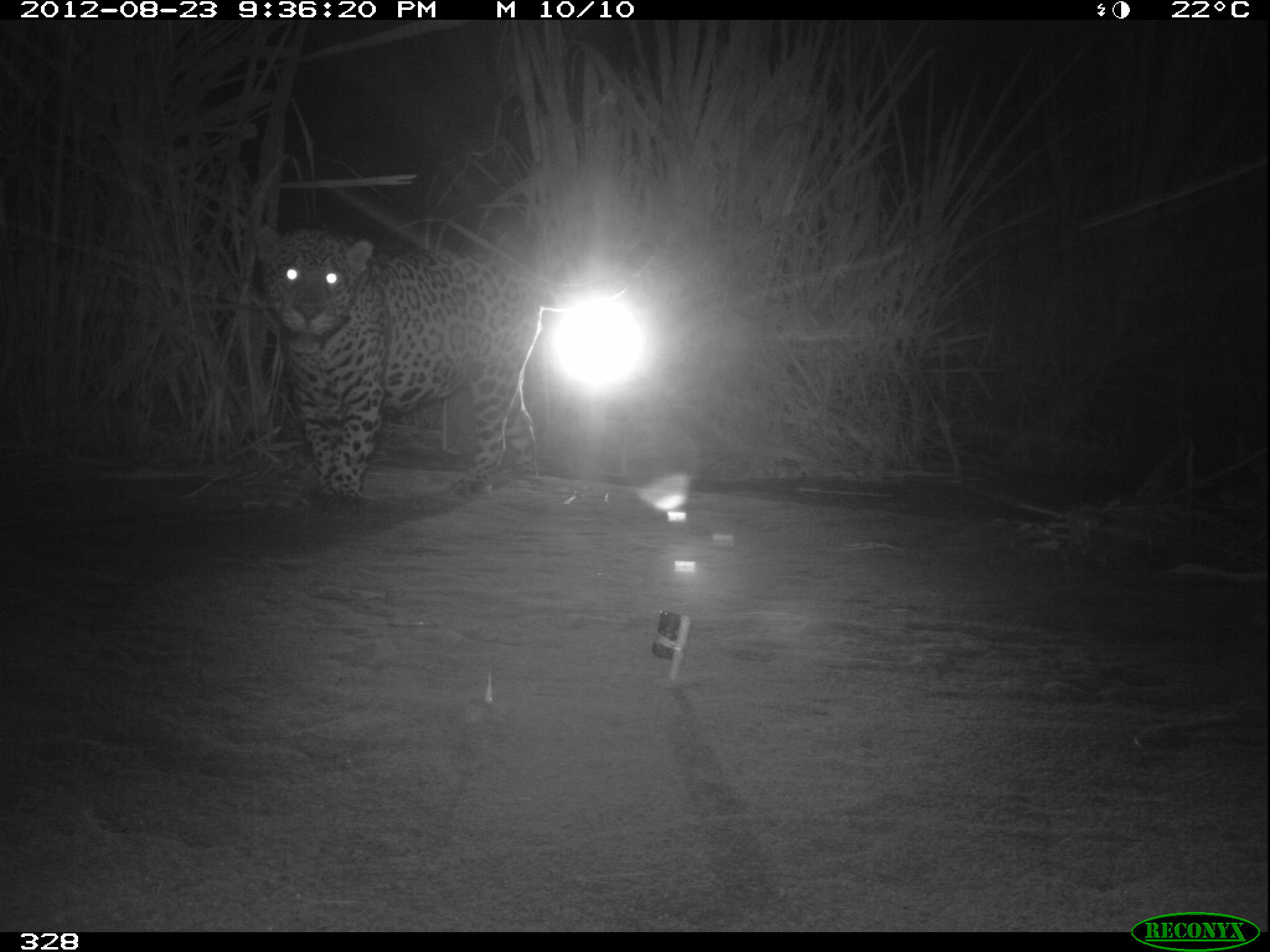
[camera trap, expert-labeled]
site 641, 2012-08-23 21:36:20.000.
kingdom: Animalia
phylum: Chordata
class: Mammalia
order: Carnivora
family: Felidae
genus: Panthera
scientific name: Panthera onca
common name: jaguar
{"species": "Panthera onca (jaguar)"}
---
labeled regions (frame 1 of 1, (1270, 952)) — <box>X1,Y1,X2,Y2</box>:
panthera onca: <box>253,220,562,514</box>